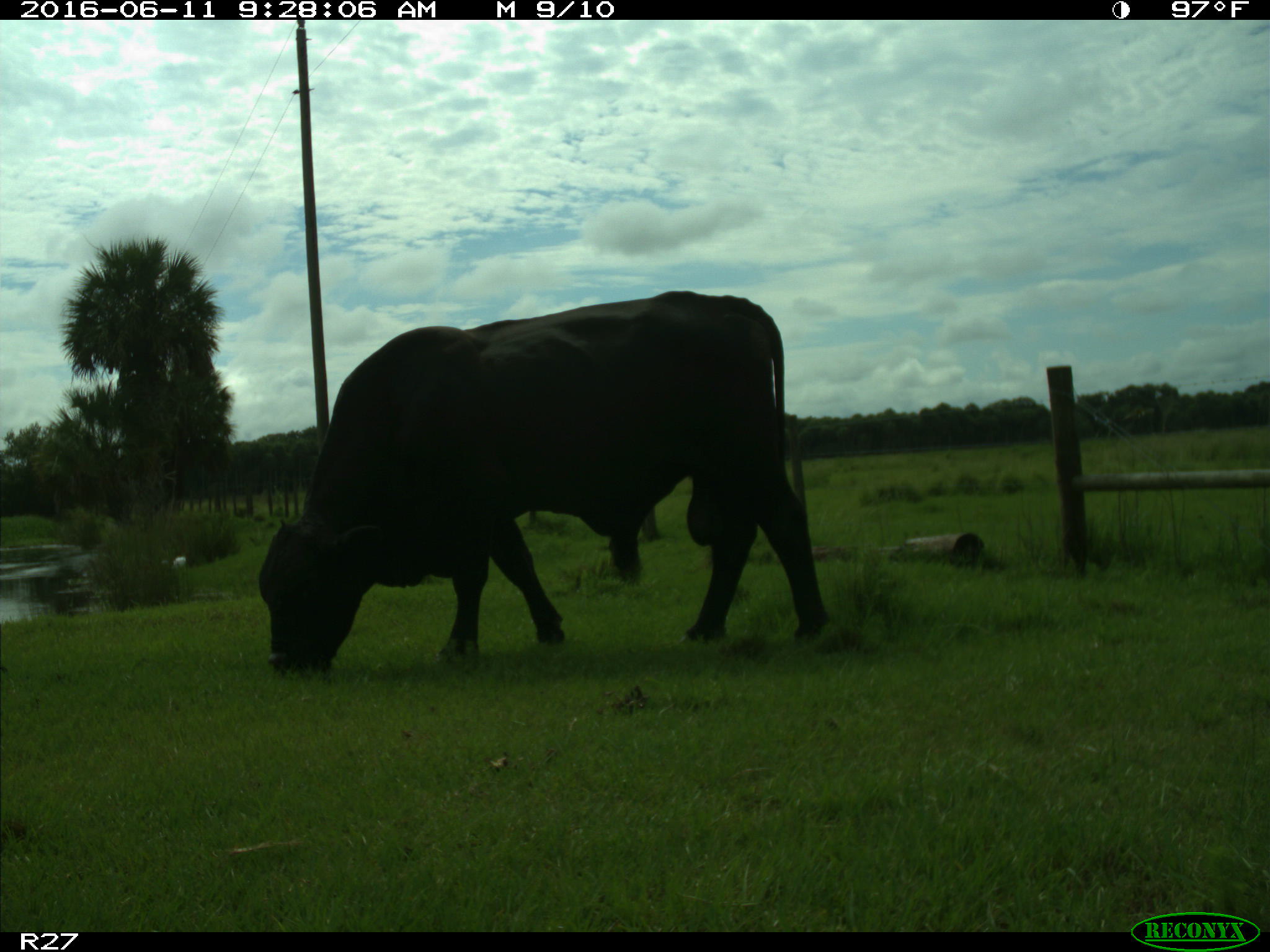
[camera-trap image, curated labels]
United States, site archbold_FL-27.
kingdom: Animalia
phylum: Chordata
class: Mammalia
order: Artiodactyla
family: Bovidae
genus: Bos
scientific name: Bos taurus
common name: domestic cow